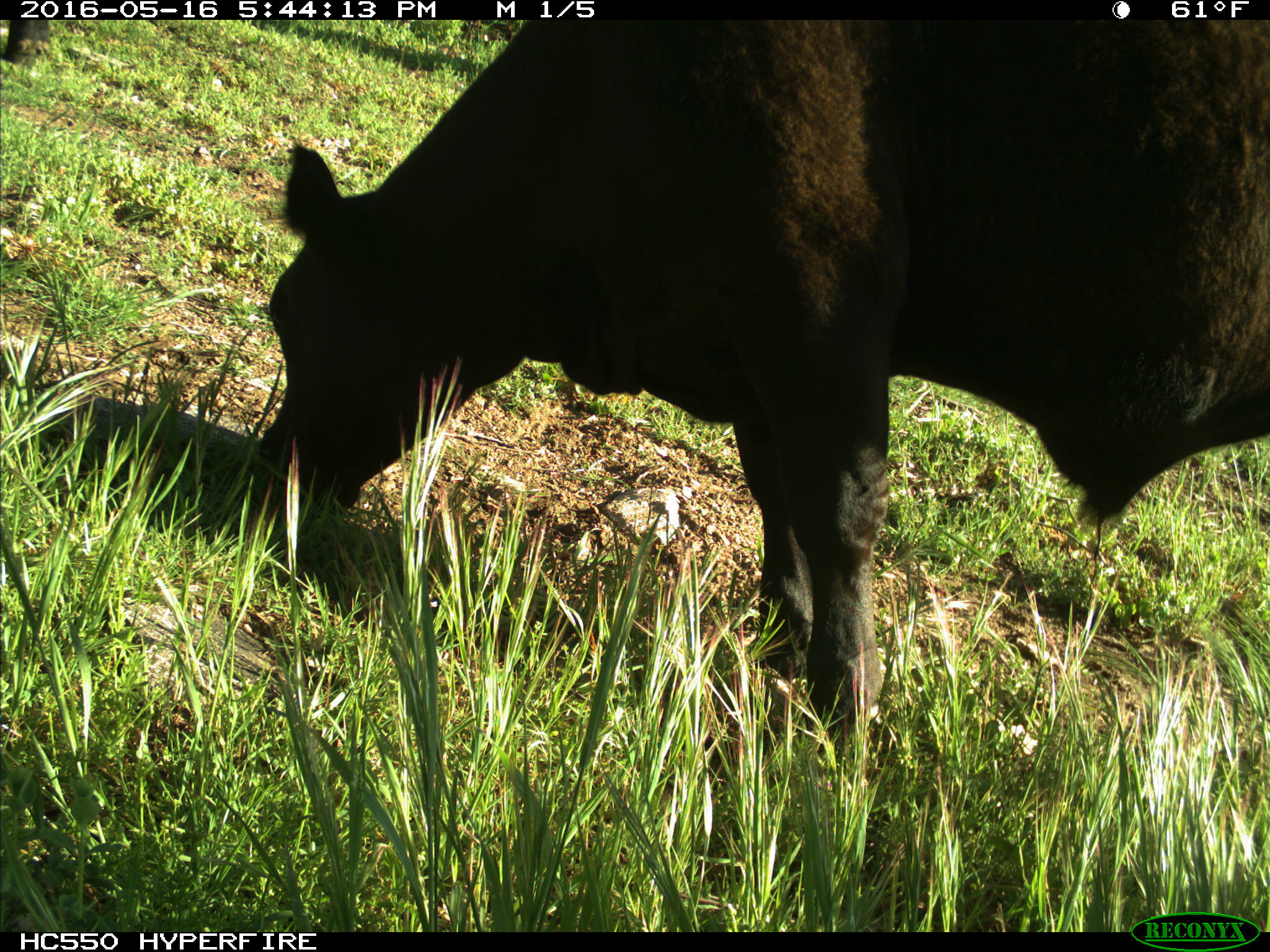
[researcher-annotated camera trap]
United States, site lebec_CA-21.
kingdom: Animalia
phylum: Chordata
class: Mammalia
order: Artiodactyla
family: Bovidae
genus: Bos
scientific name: Bos taurus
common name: domestic cow